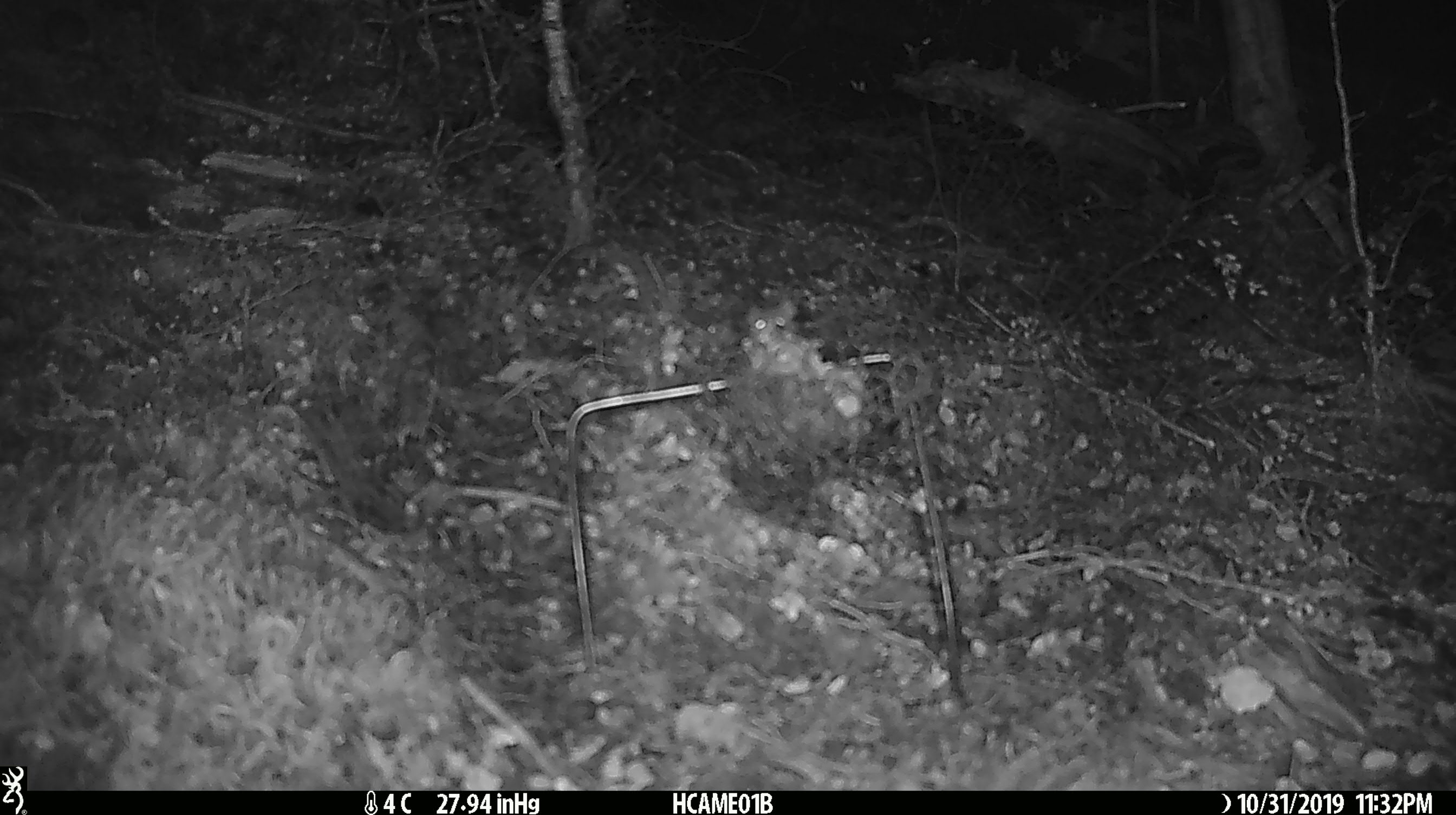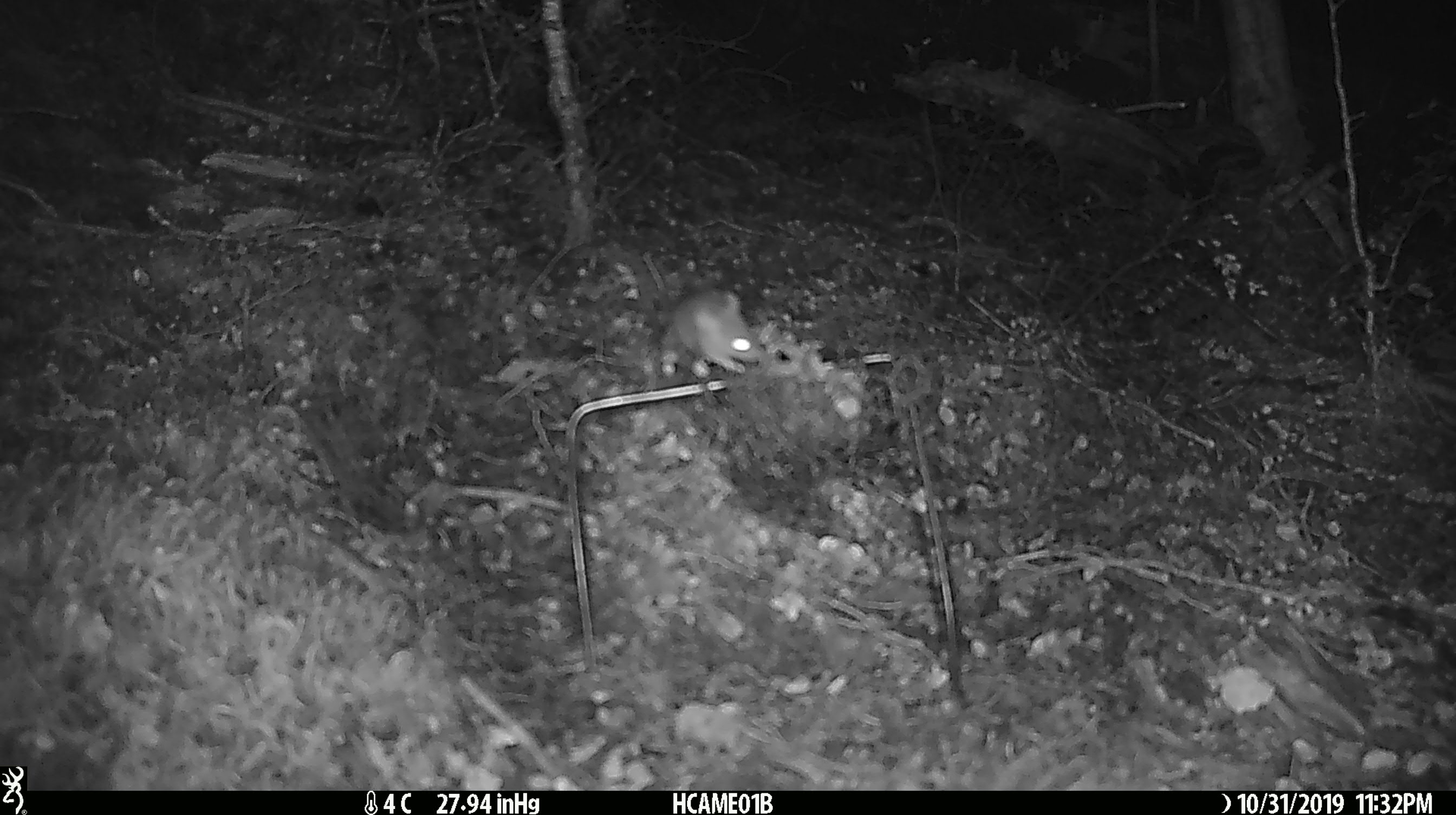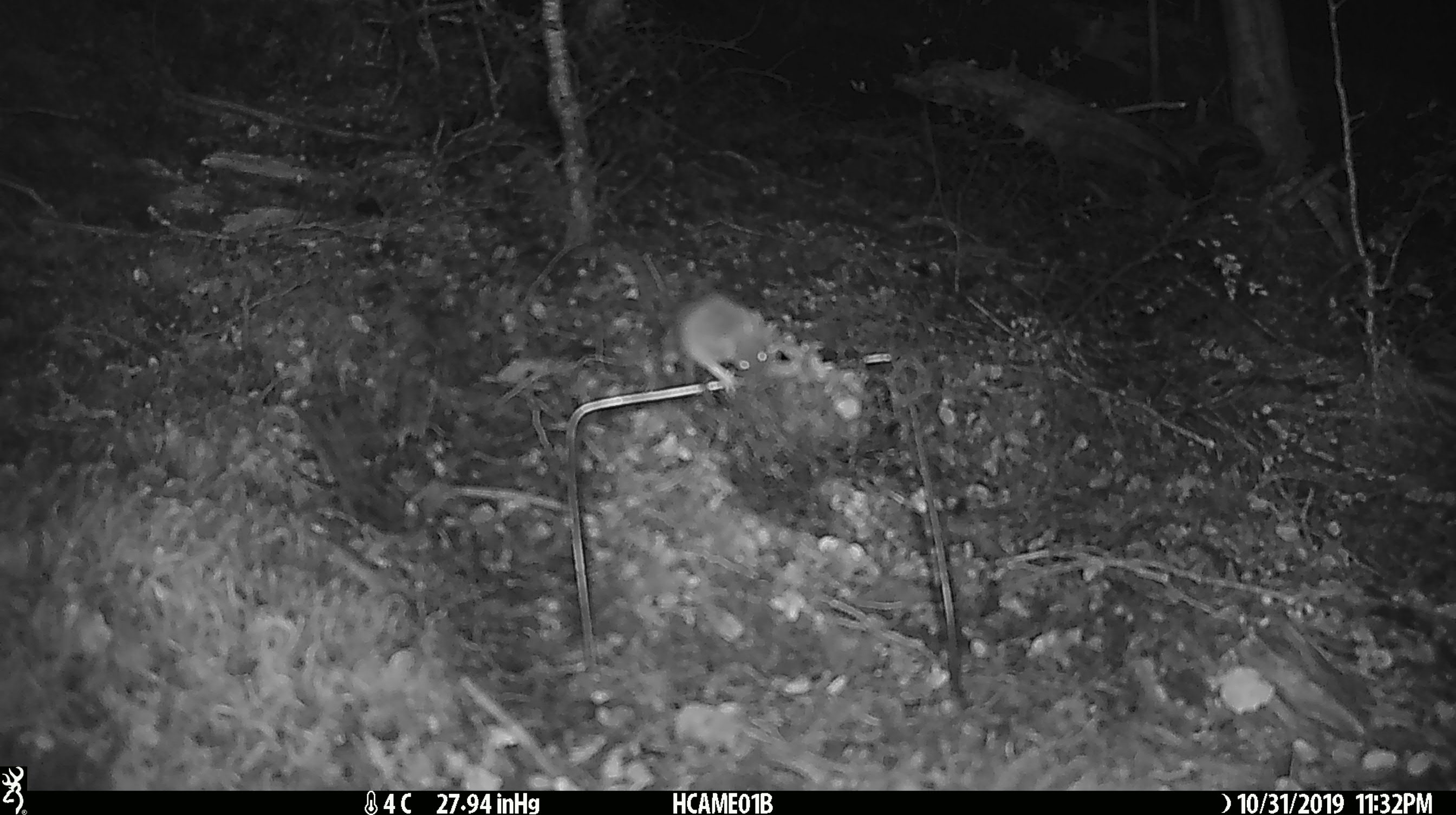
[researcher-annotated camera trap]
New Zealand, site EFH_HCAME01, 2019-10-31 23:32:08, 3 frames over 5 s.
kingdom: Animalia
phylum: Chordata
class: Mammalia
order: Rodentia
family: Muridae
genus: Mus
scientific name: Mus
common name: mouse